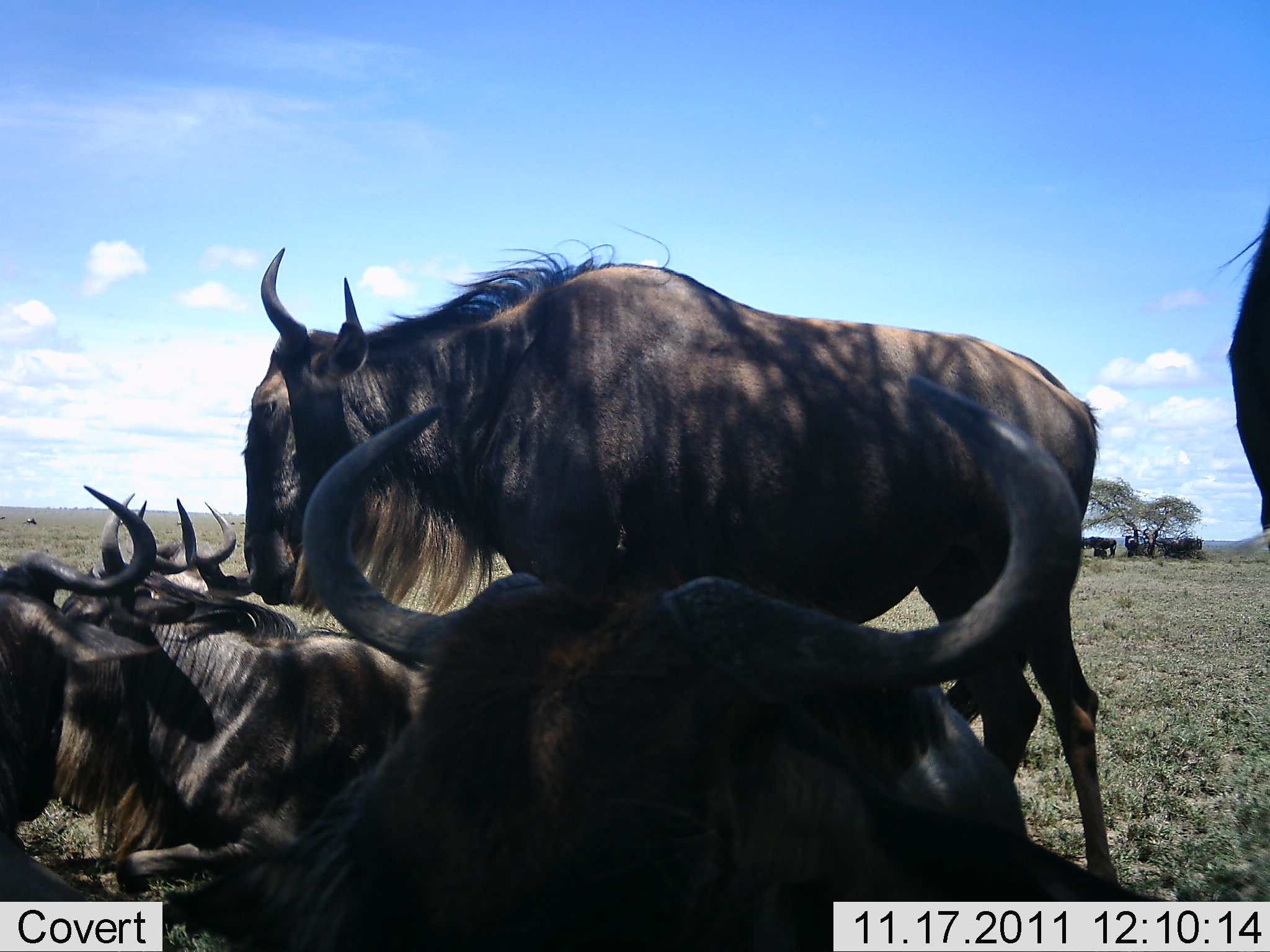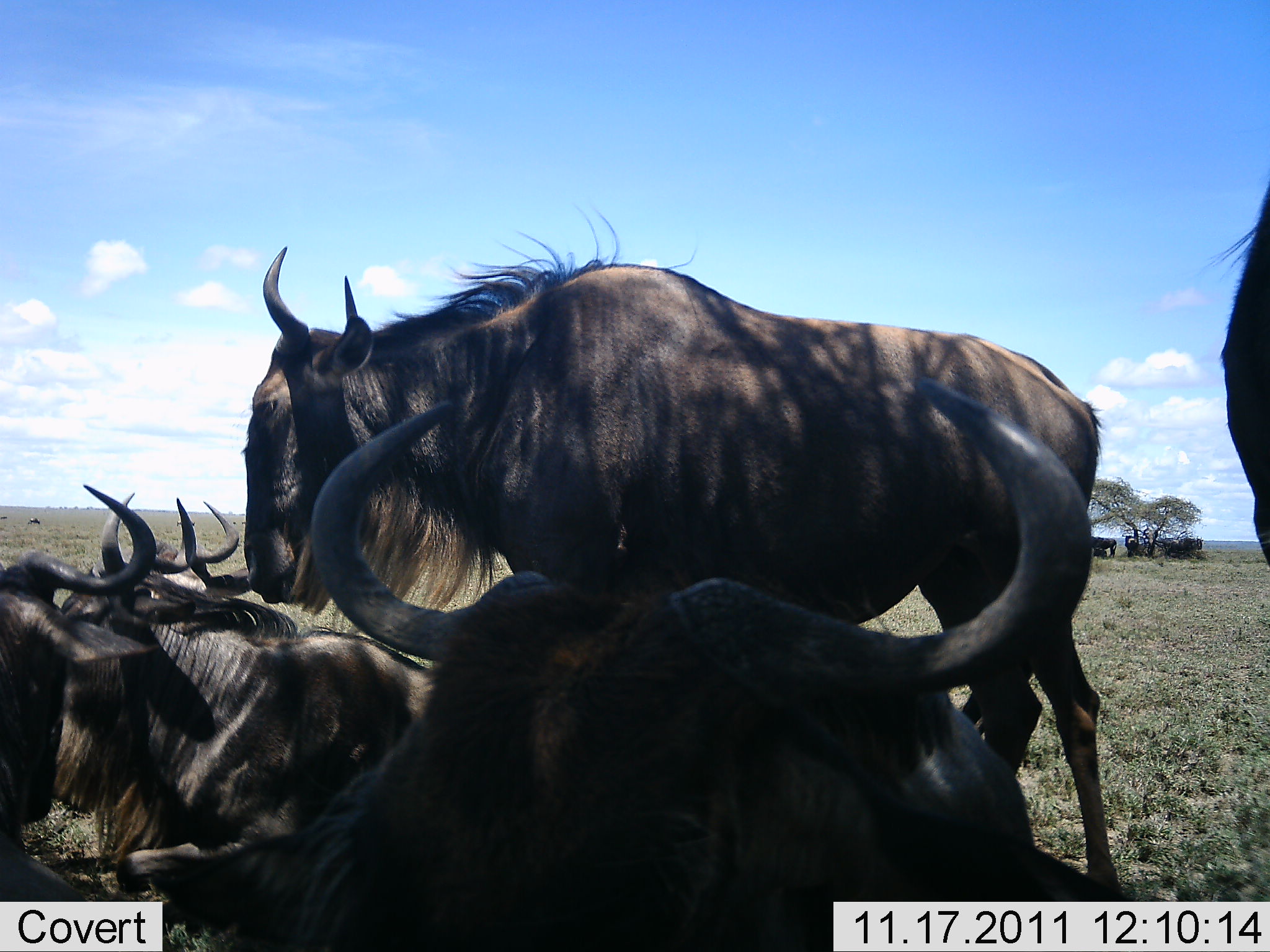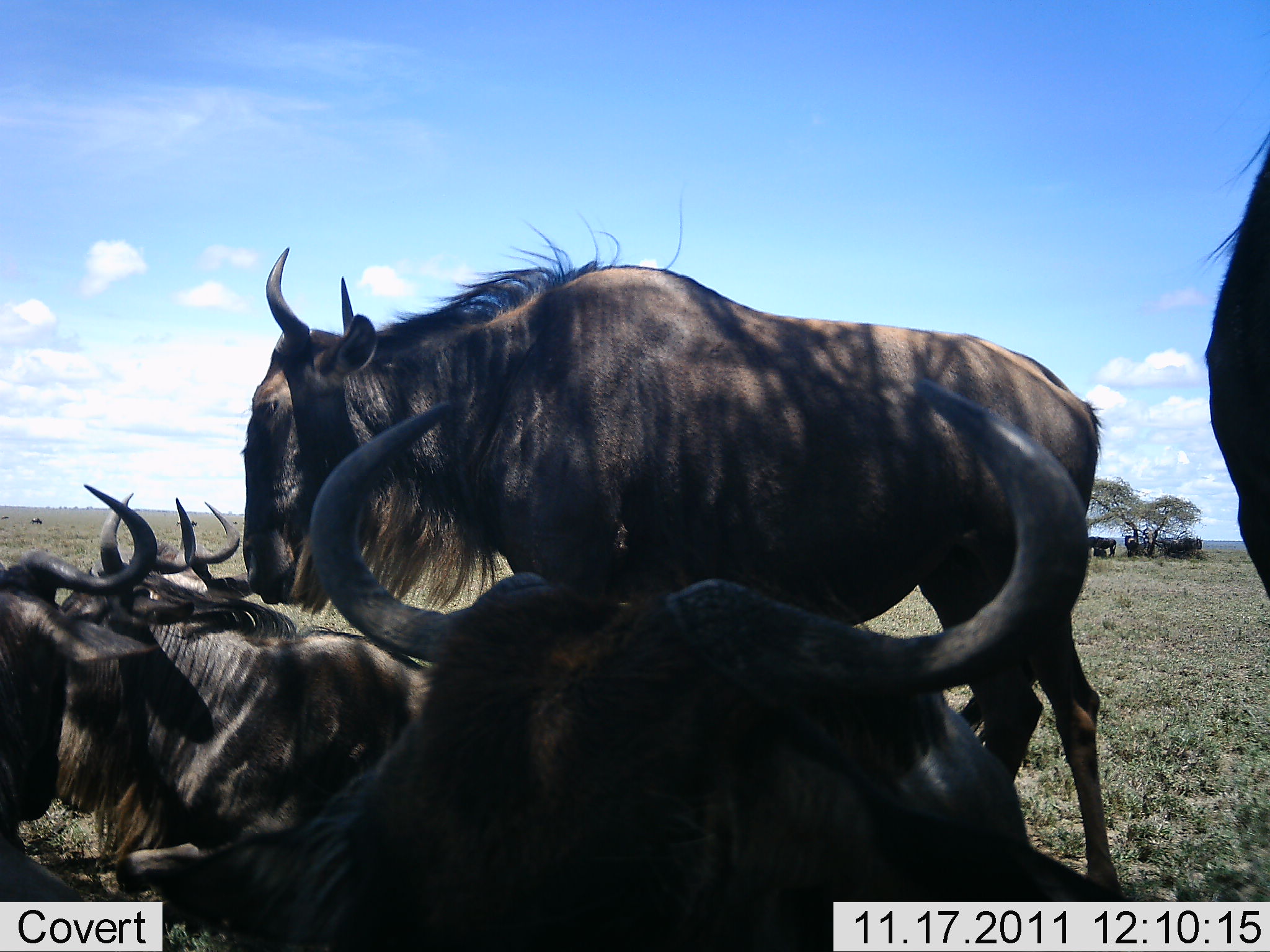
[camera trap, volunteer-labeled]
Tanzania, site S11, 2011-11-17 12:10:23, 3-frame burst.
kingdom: Animalia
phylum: Chordata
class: Mammalia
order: Artiodactyla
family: Bovidae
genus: Connochaetes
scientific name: Connochaetes taurinus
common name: blue wildebeest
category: wildebeest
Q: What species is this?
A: Wildebeest (blue wildebeest) (Connochaetes taurinus).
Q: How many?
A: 6.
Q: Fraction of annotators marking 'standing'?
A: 42%.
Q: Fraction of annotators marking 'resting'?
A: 92%.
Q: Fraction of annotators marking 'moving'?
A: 0%.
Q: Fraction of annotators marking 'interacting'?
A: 0%.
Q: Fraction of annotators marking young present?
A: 0%.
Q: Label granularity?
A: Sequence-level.